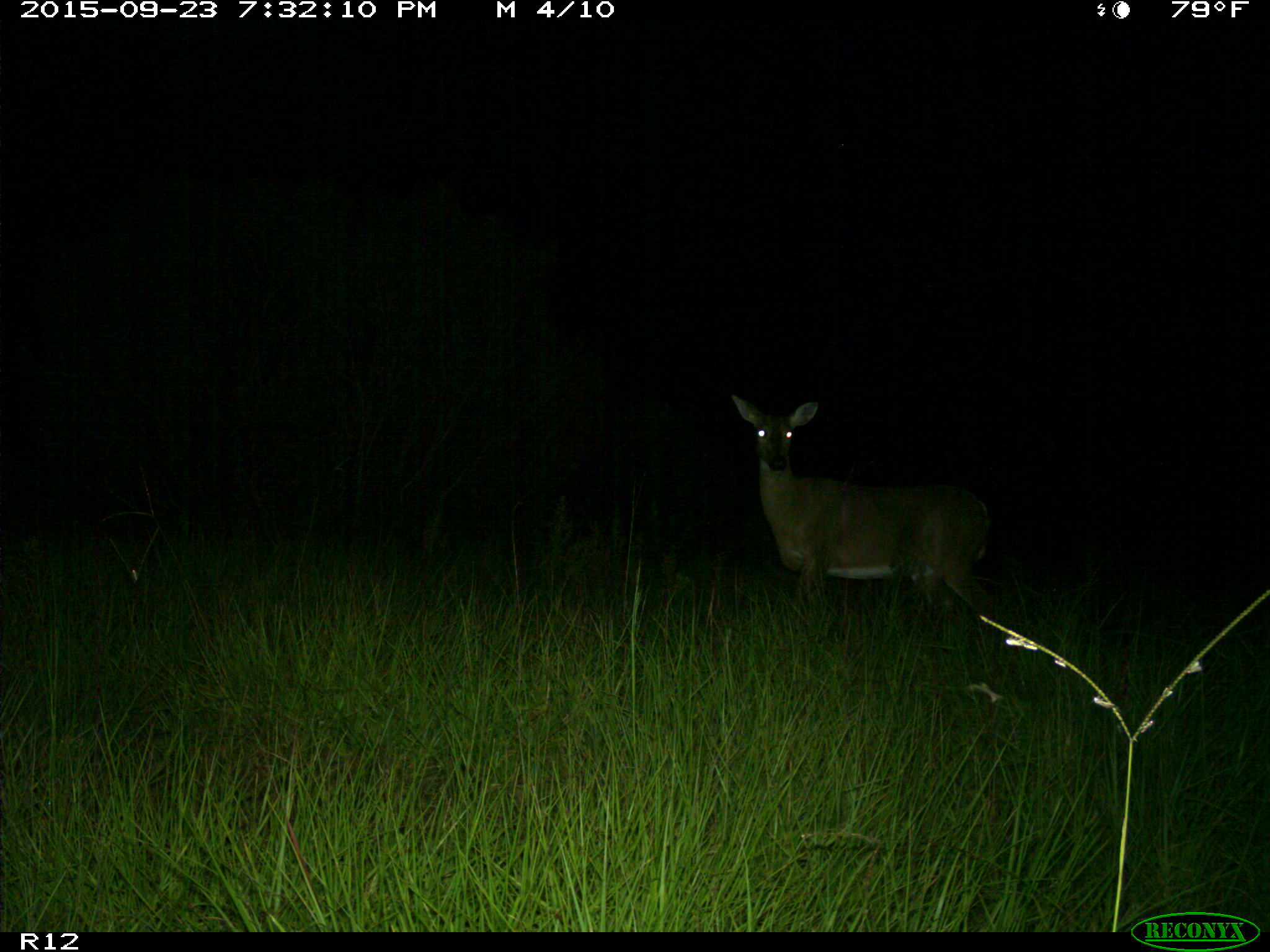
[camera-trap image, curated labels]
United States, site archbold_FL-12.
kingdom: Animalia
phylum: Chordata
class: Mammalia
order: Artiodactyla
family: Cervidae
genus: Odocoileus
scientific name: Odocoileus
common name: deer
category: unidentified deer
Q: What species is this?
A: Unidentified deer (deer) (Odocoileus).